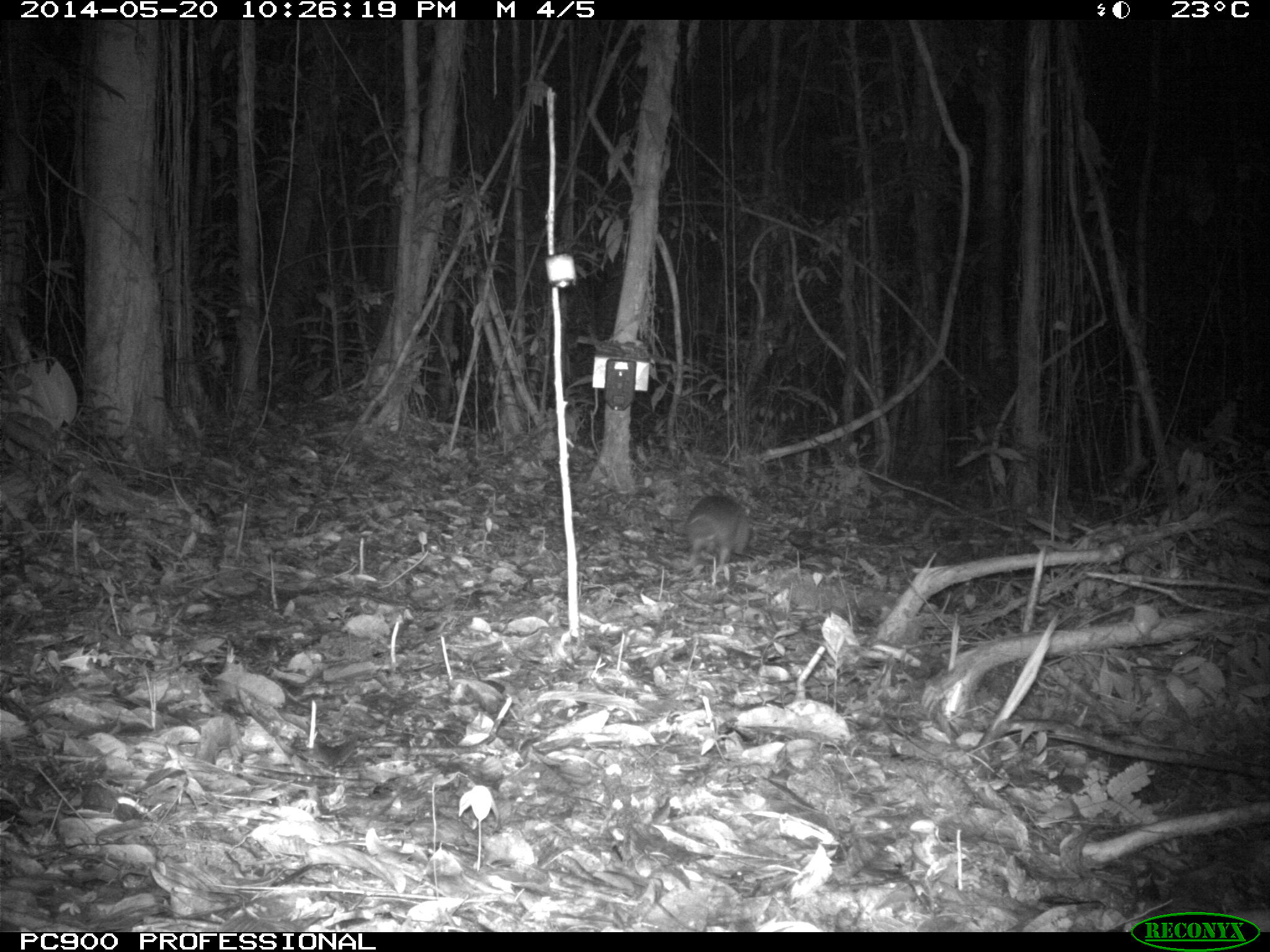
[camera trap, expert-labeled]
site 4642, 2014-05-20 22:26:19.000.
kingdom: Animalia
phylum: Chordata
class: Mammalia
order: Cingulata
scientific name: Cingulata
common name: armadillo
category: unknown armadillo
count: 1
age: adult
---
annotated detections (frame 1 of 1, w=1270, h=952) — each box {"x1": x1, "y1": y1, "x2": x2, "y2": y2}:
unknown armadillo: {"x1": 685, "y1": 494, "x2": 751, "y2": 567}